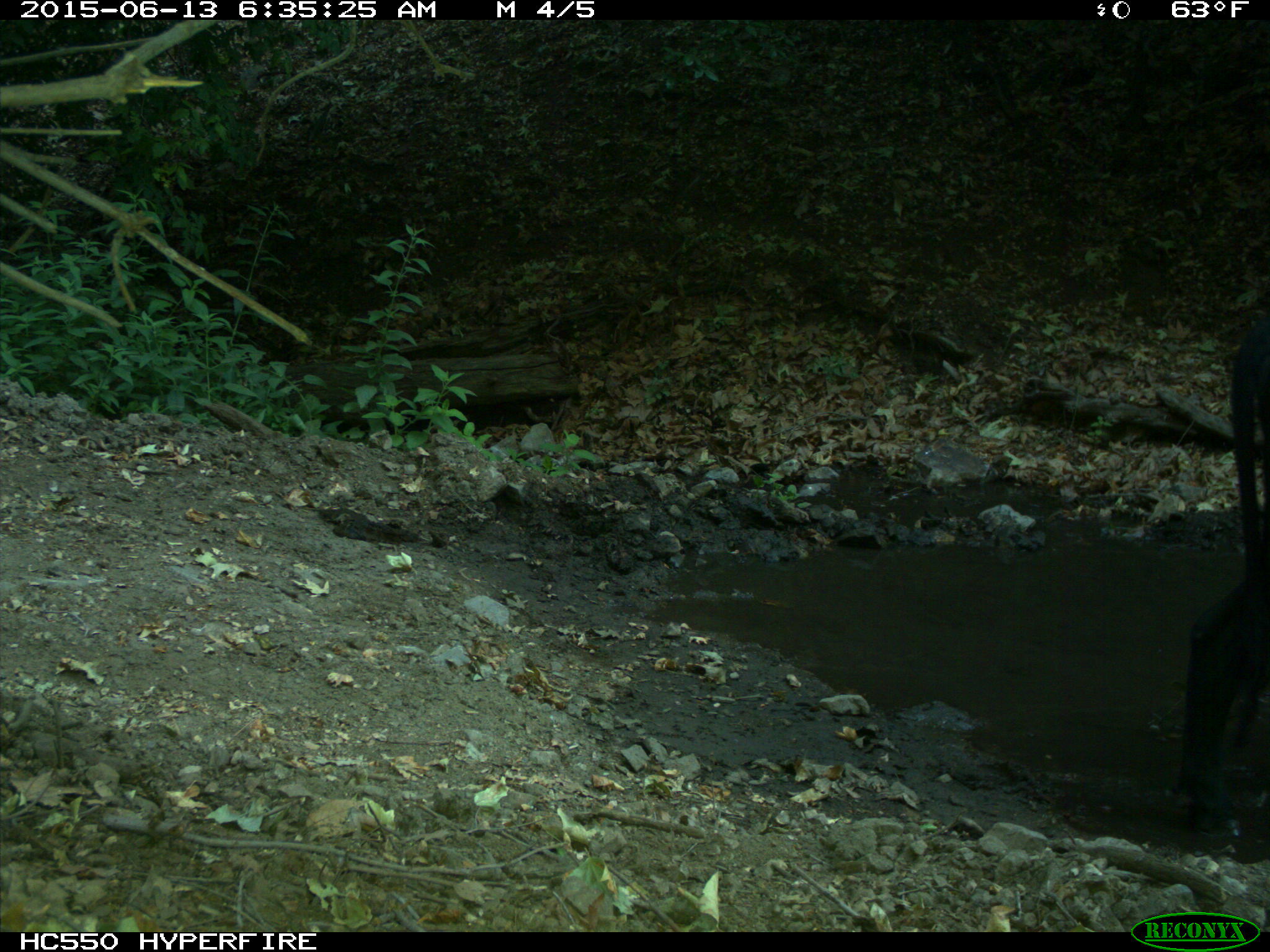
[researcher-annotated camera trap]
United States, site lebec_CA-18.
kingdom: Animalia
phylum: Chordata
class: Mammalia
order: Artiodactyla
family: Bovidae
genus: Bos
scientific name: Bos taurus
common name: domestic cow